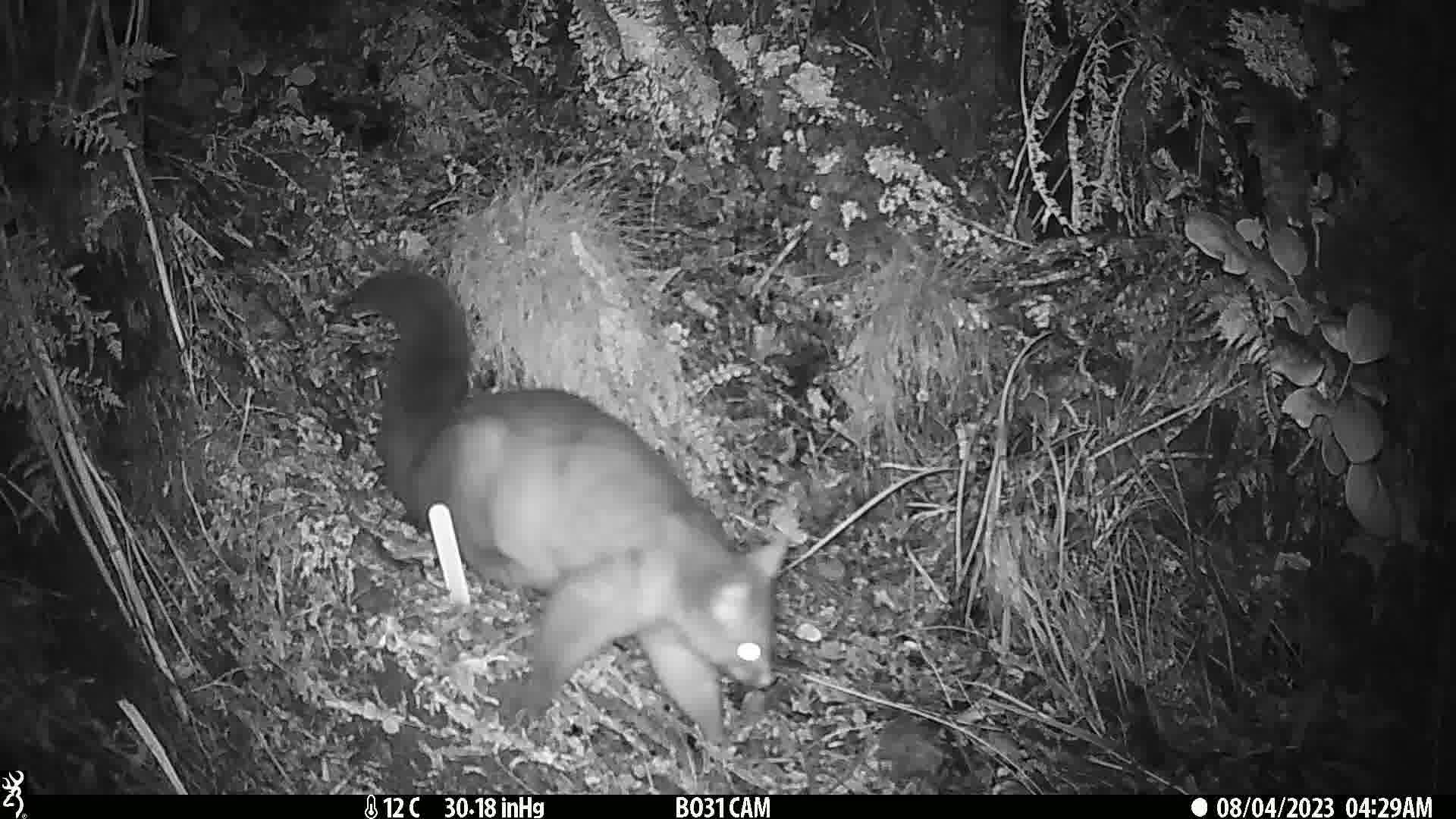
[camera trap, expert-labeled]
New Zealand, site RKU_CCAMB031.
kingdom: Animalia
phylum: Chordata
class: Mammalia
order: Diprotodontia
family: Phalangeridae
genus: Trichosurus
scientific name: Trichosurus vulpecula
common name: common brushtail possum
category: possum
Possum (common brushtail possum) (Trichosurus vulpecula).